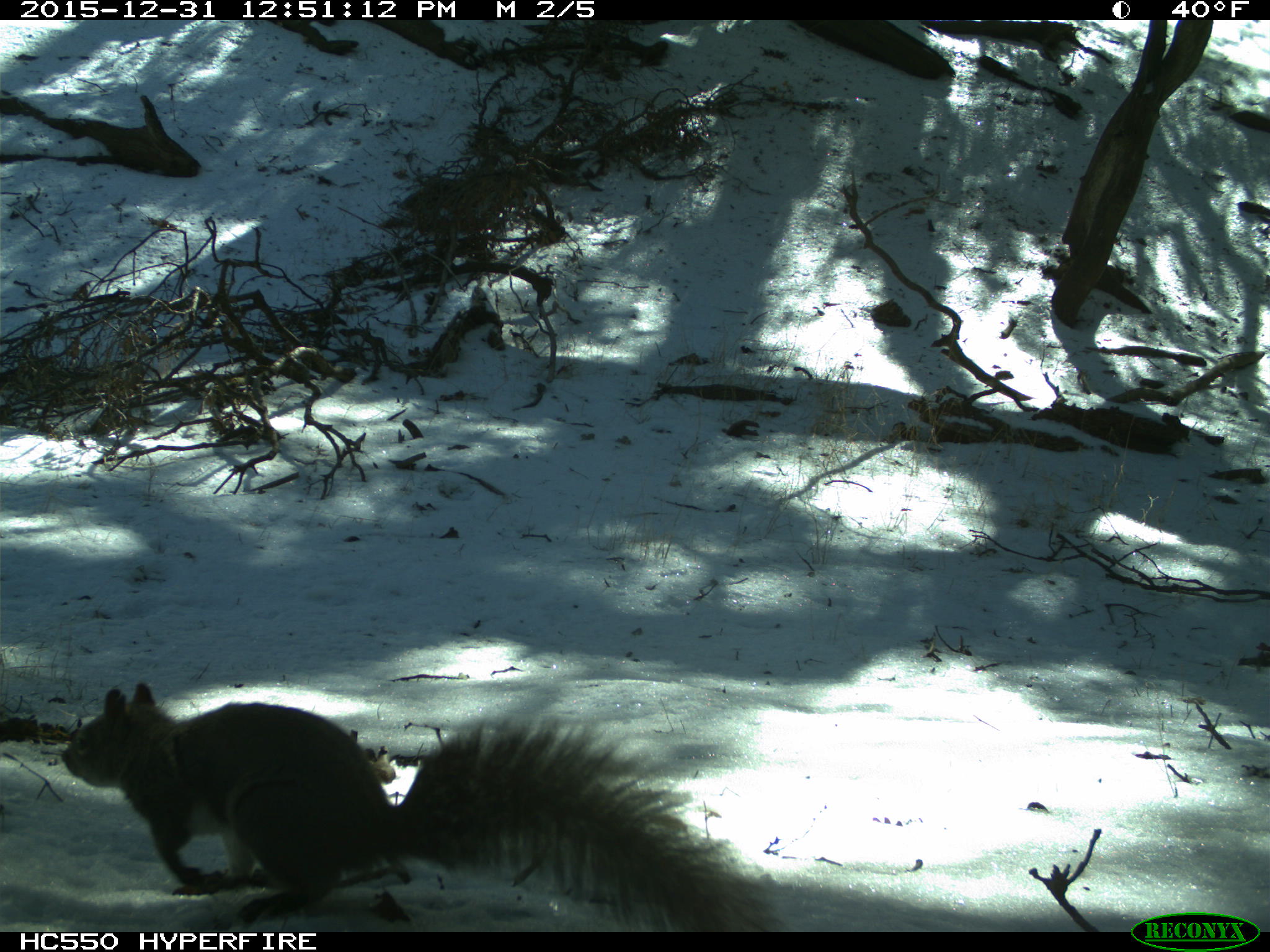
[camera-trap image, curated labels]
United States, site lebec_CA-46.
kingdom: Animalia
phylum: Chordata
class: Mammalia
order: Rodentia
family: Sciuridae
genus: Sciurus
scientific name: Sciurus carolinensis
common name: eastern gray squirrel